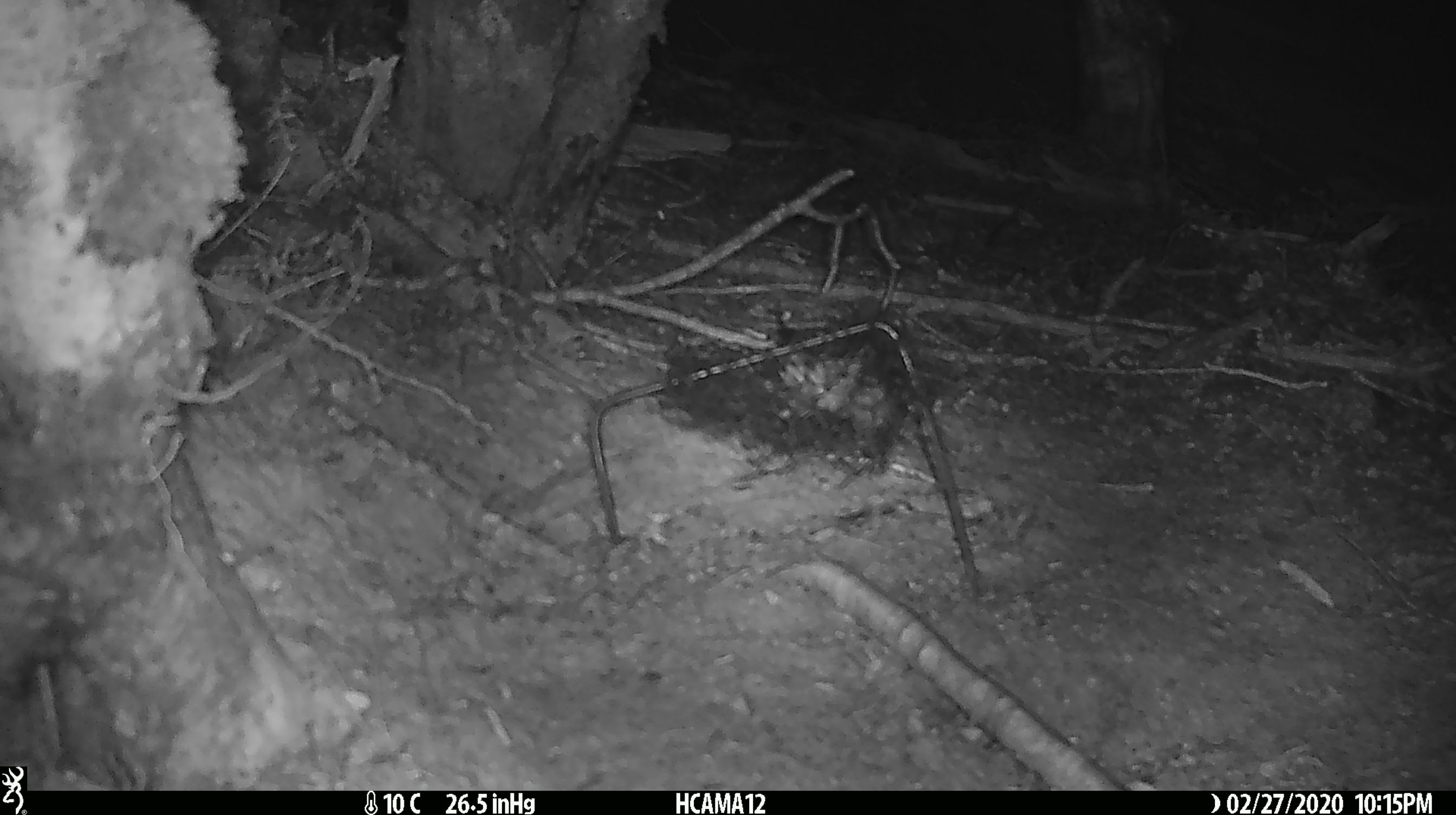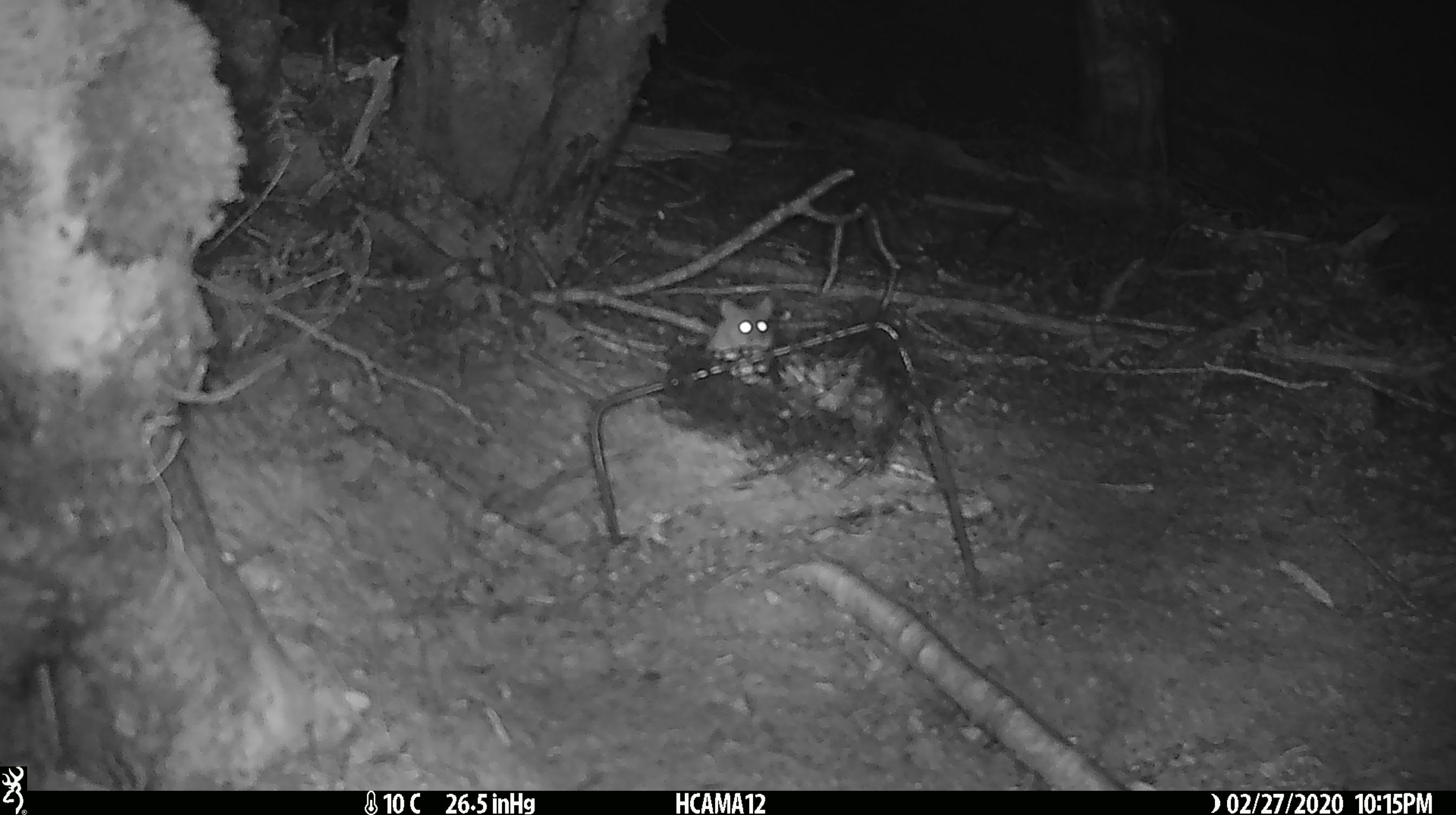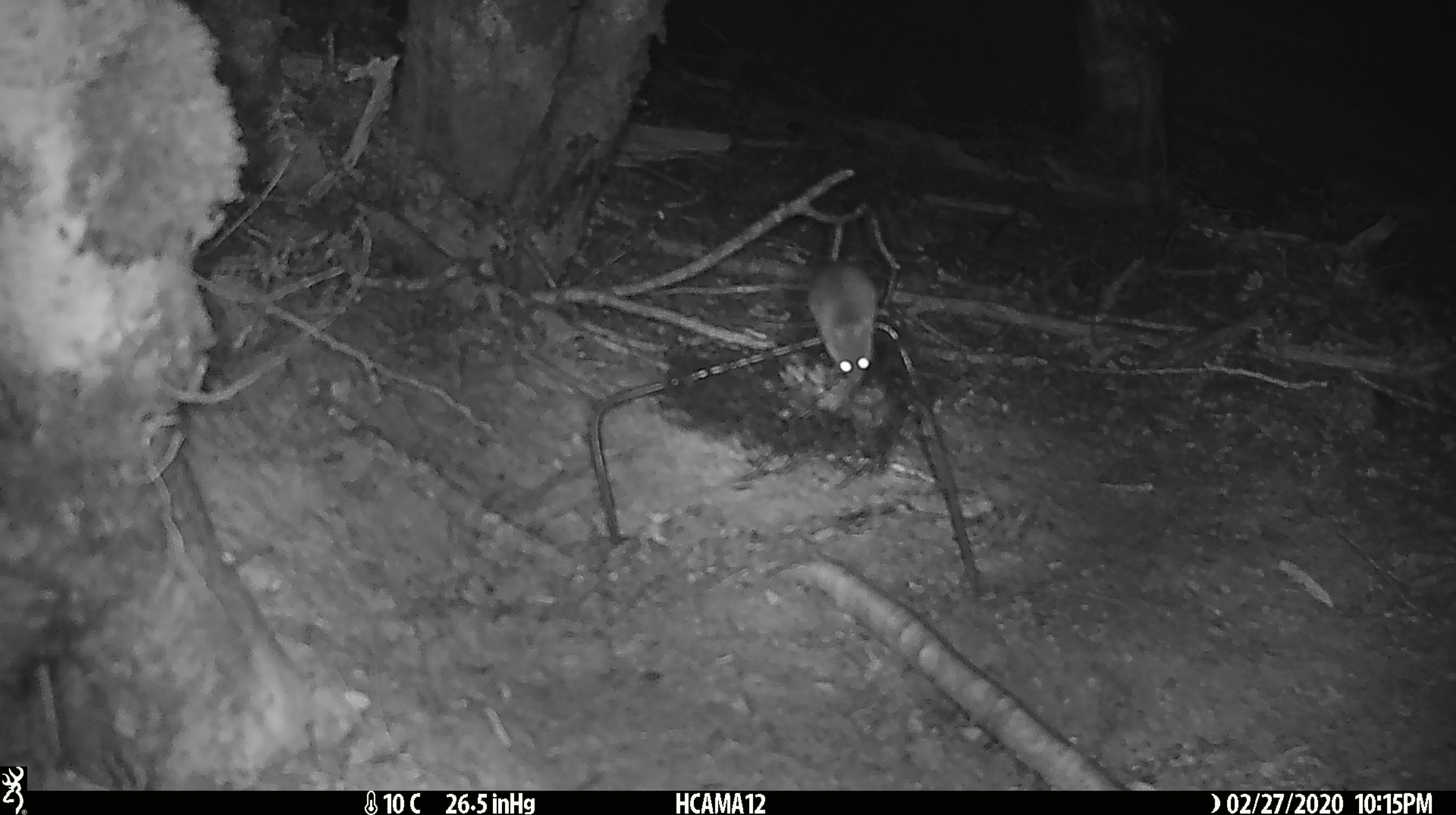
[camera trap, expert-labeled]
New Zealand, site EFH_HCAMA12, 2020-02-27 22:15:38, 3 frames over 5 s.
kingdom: Animalia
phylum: Chordata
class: Mammalia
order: Rodentia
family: Muridae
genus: Mus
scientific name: Mus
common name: mouse